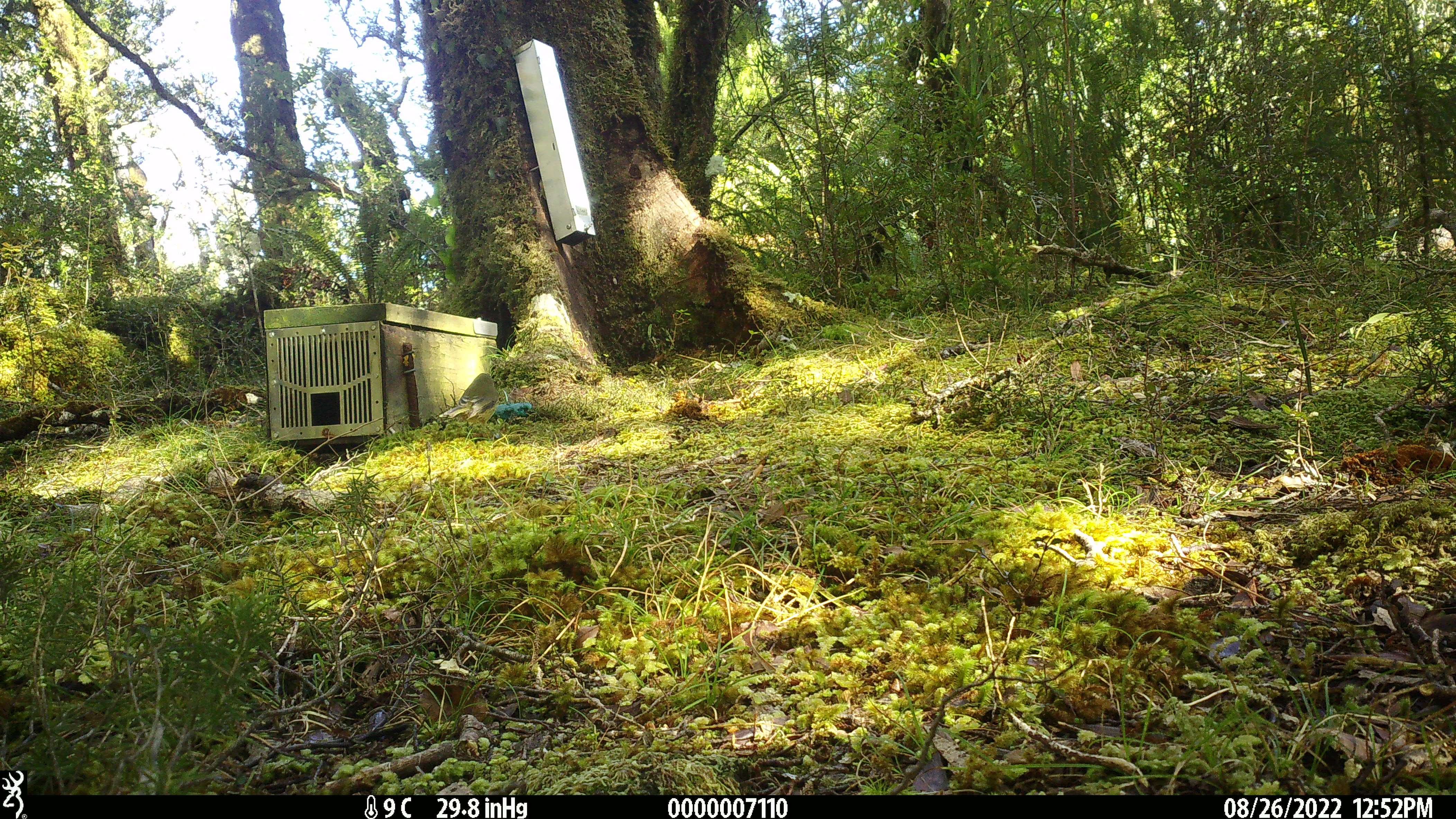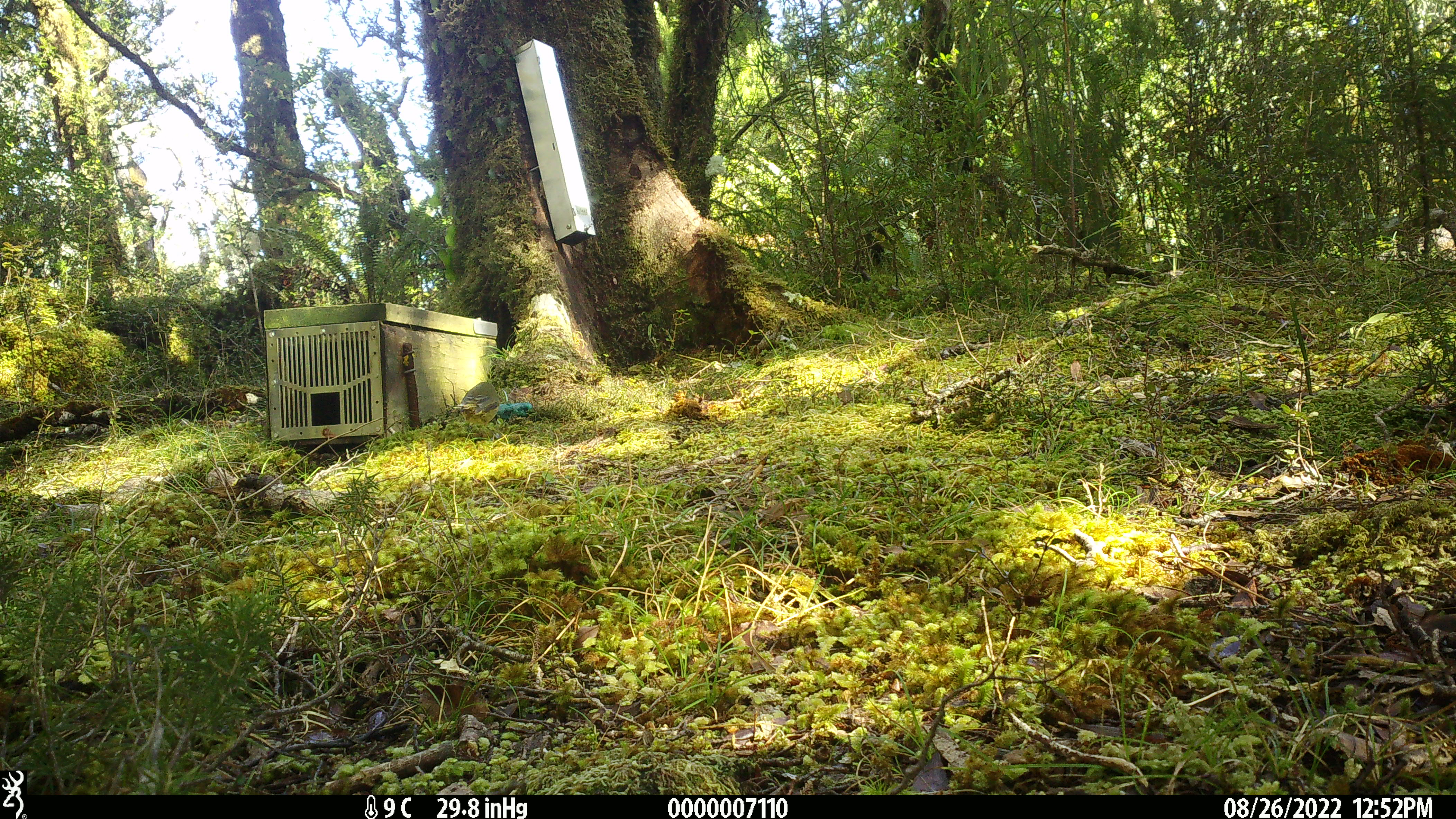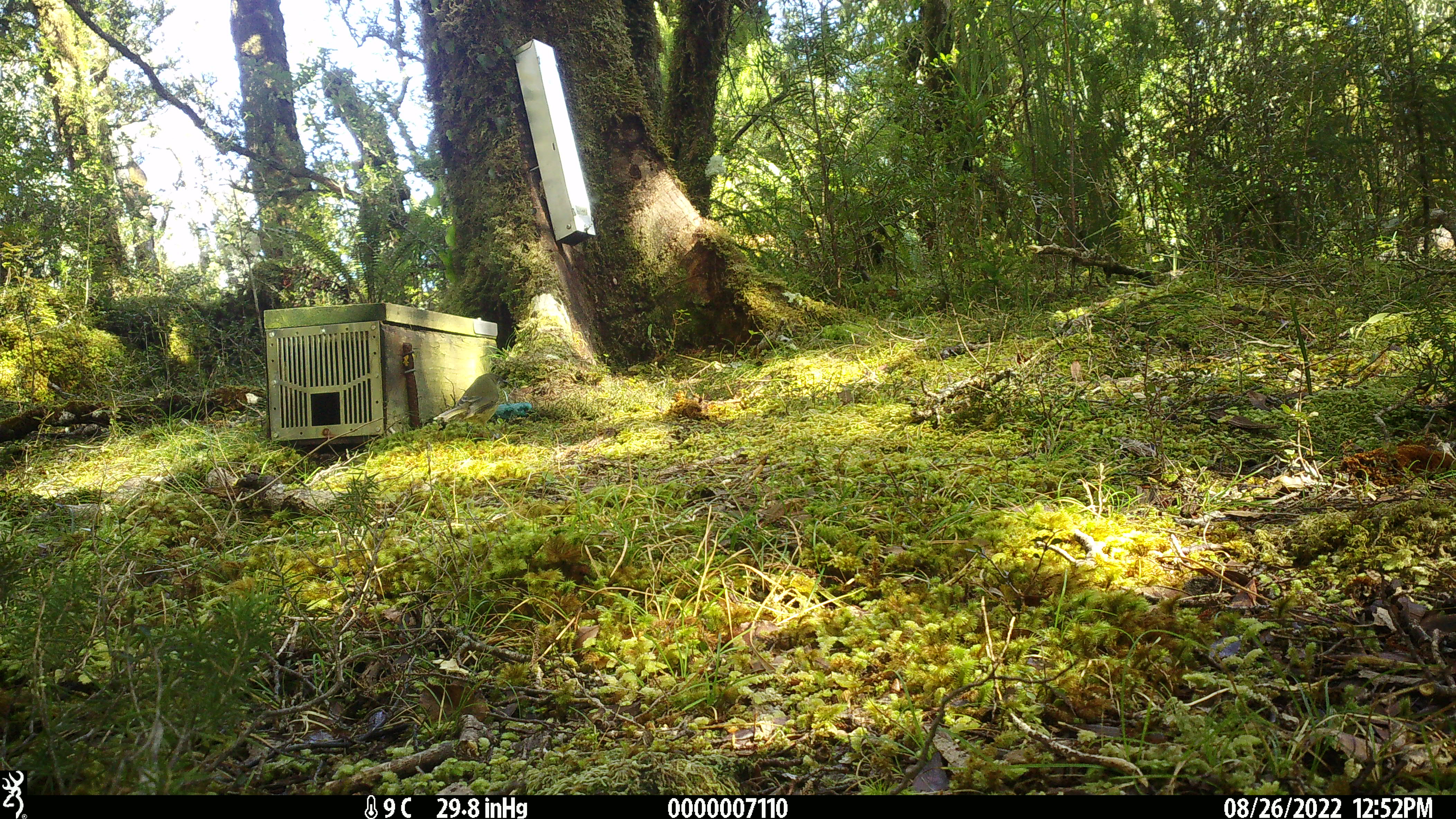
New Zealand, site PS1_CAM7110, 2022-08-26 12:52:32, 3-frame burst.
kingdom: Animalia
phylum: Chordata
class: Aves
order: Passeriformes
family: Meliphagidae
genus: Anthornis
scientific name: Anthornis melanura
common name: new zealand bellbird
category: bellbird